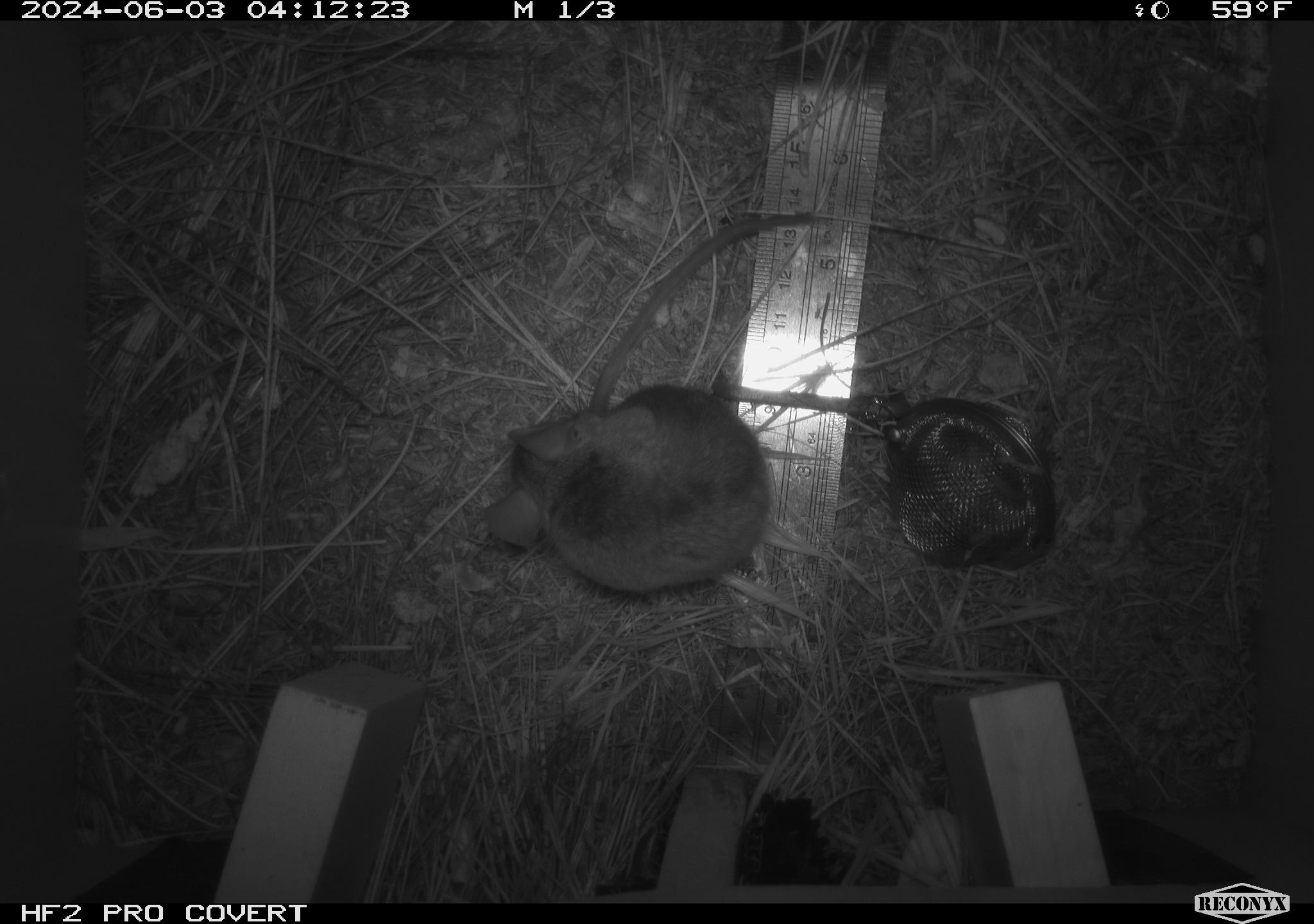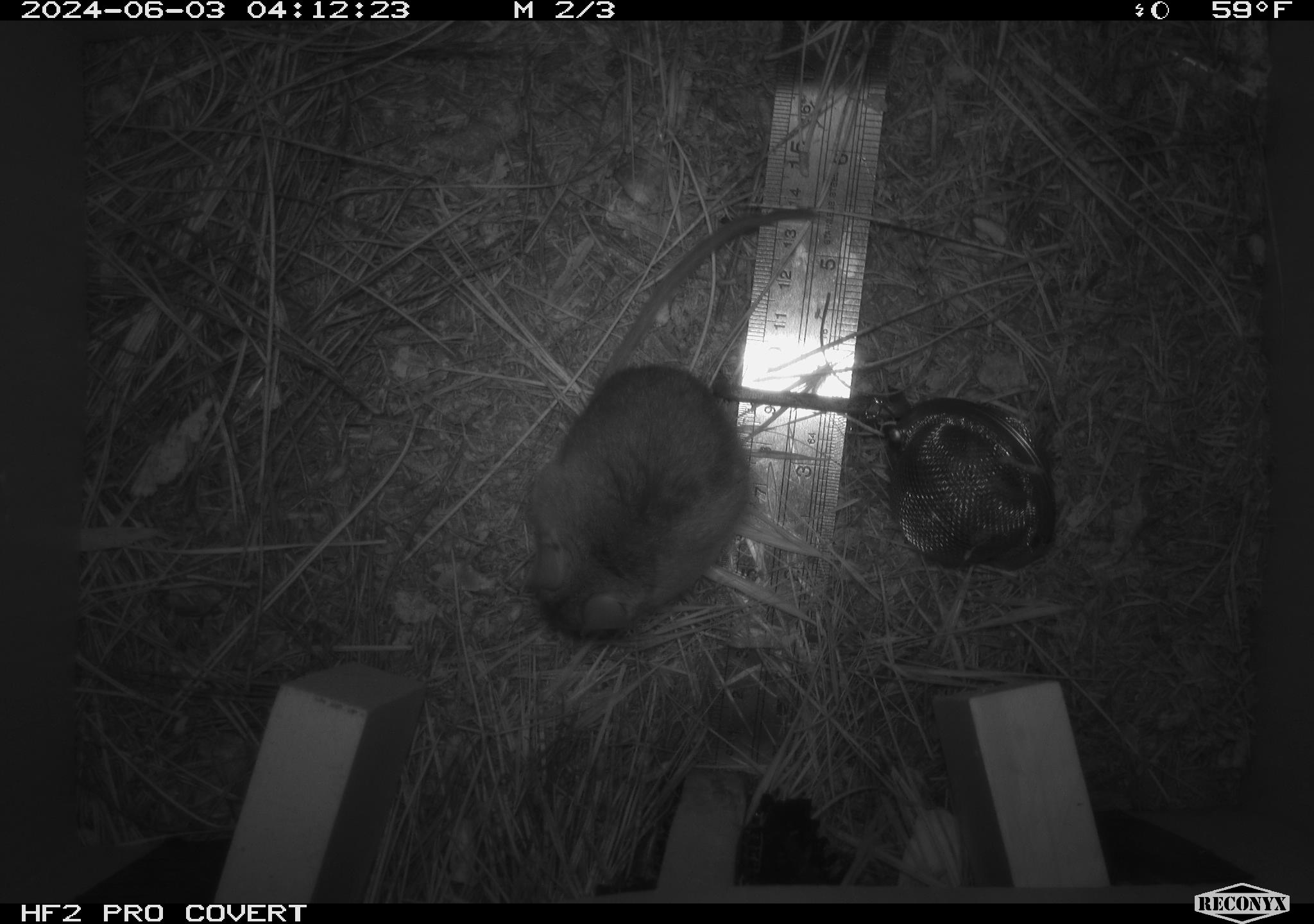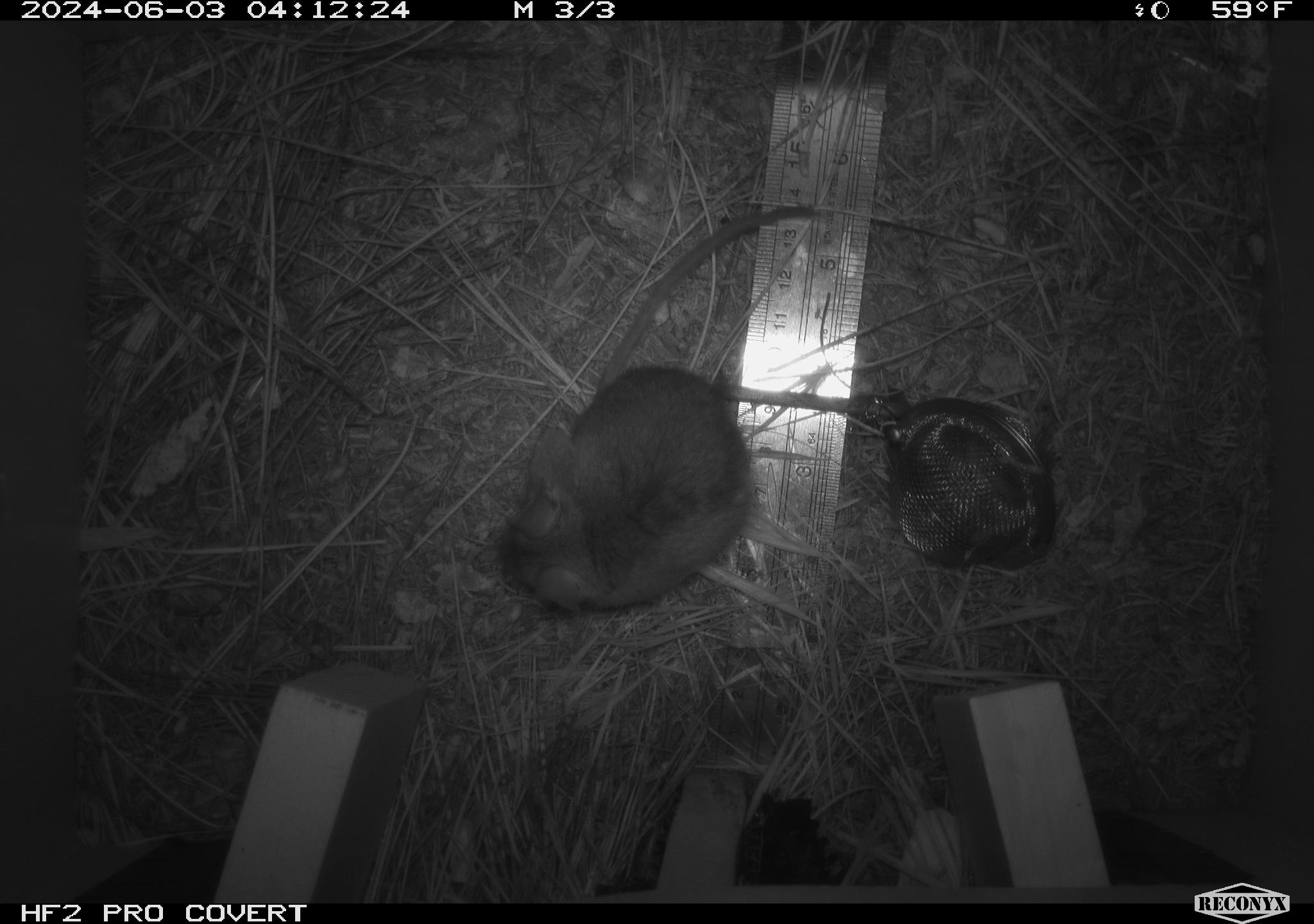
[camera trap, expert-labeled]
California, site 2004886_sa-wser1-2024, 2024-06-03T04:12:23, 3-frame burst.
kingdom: Animalia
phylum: Chordata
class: Mammalia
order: Rodentia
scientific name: Rodentia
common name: mouse species